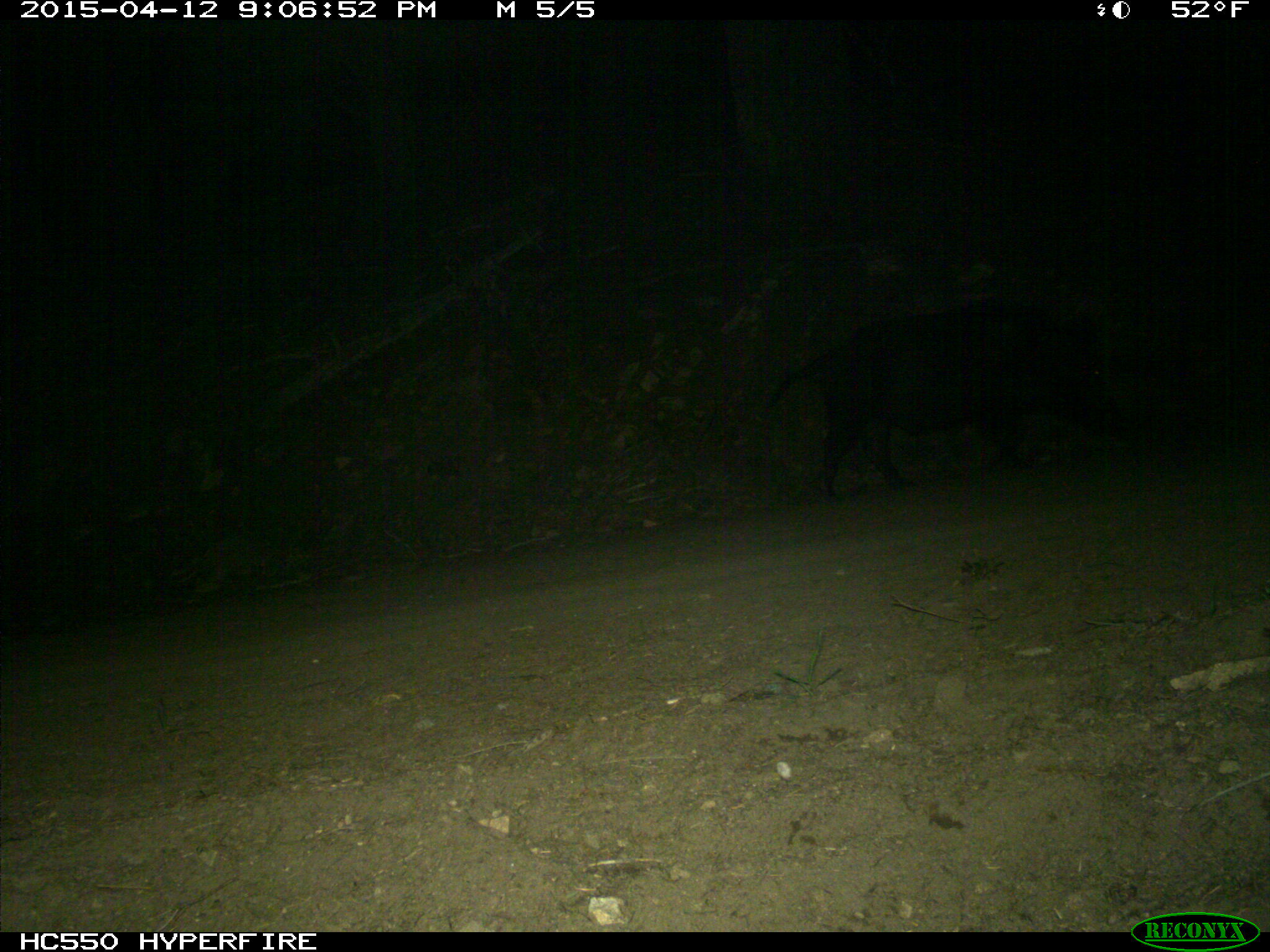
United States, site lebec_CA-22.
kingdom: Animalia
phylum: Chordata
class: Mammalia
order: Artiodactyla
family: Suidae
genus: Sus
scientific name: Sus scrofa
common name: wild boar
Sus scrofa (wild boar).